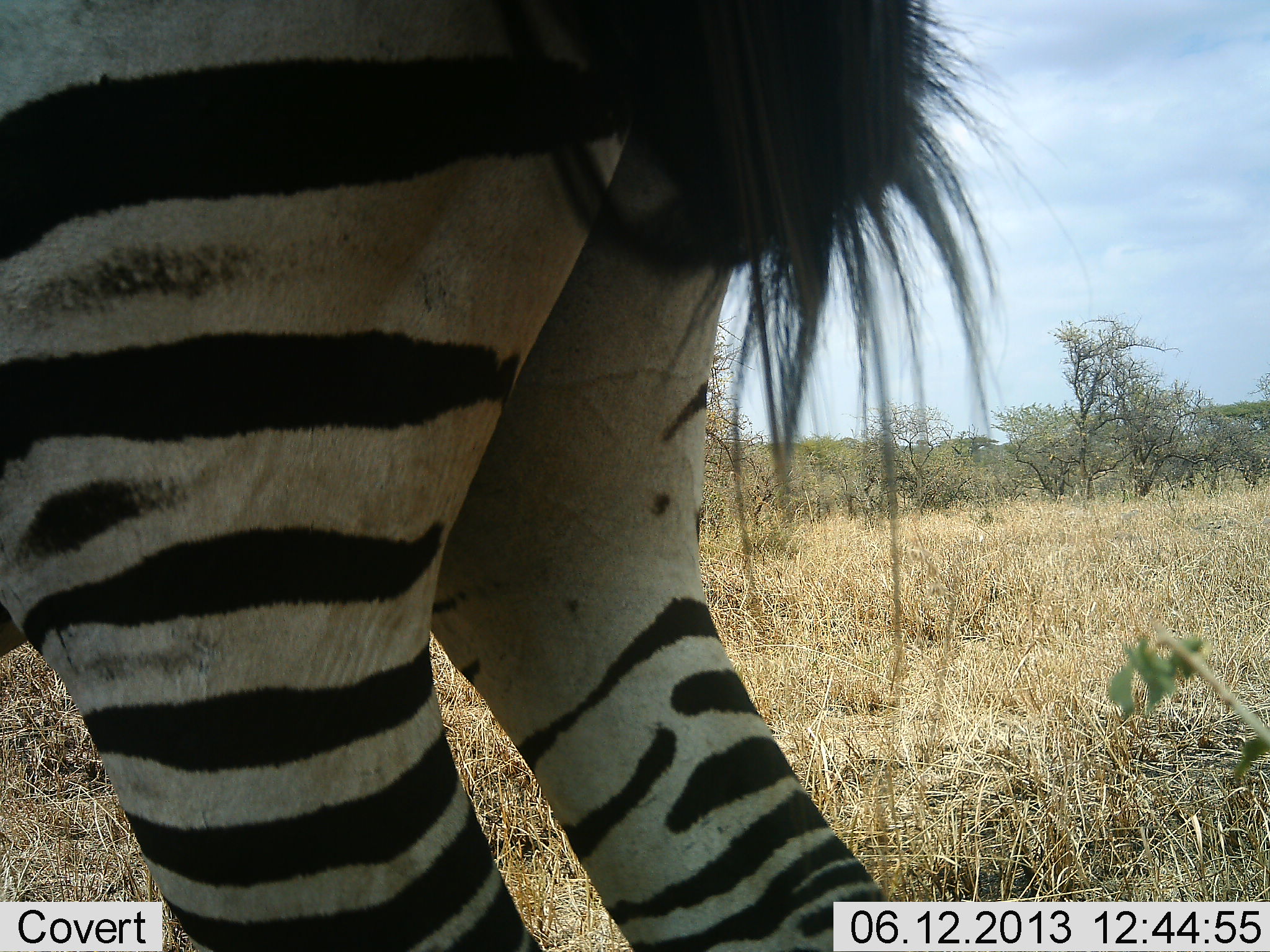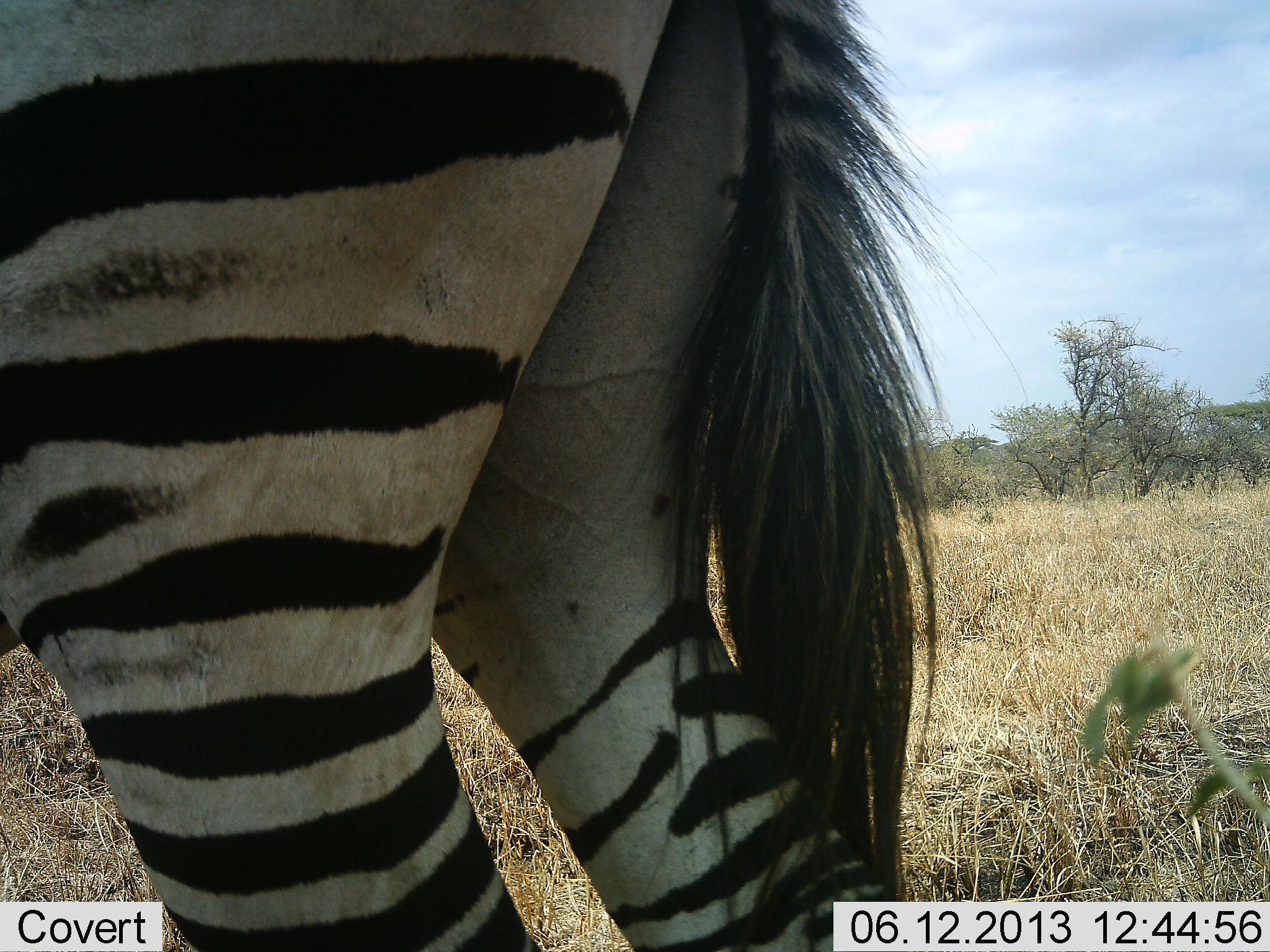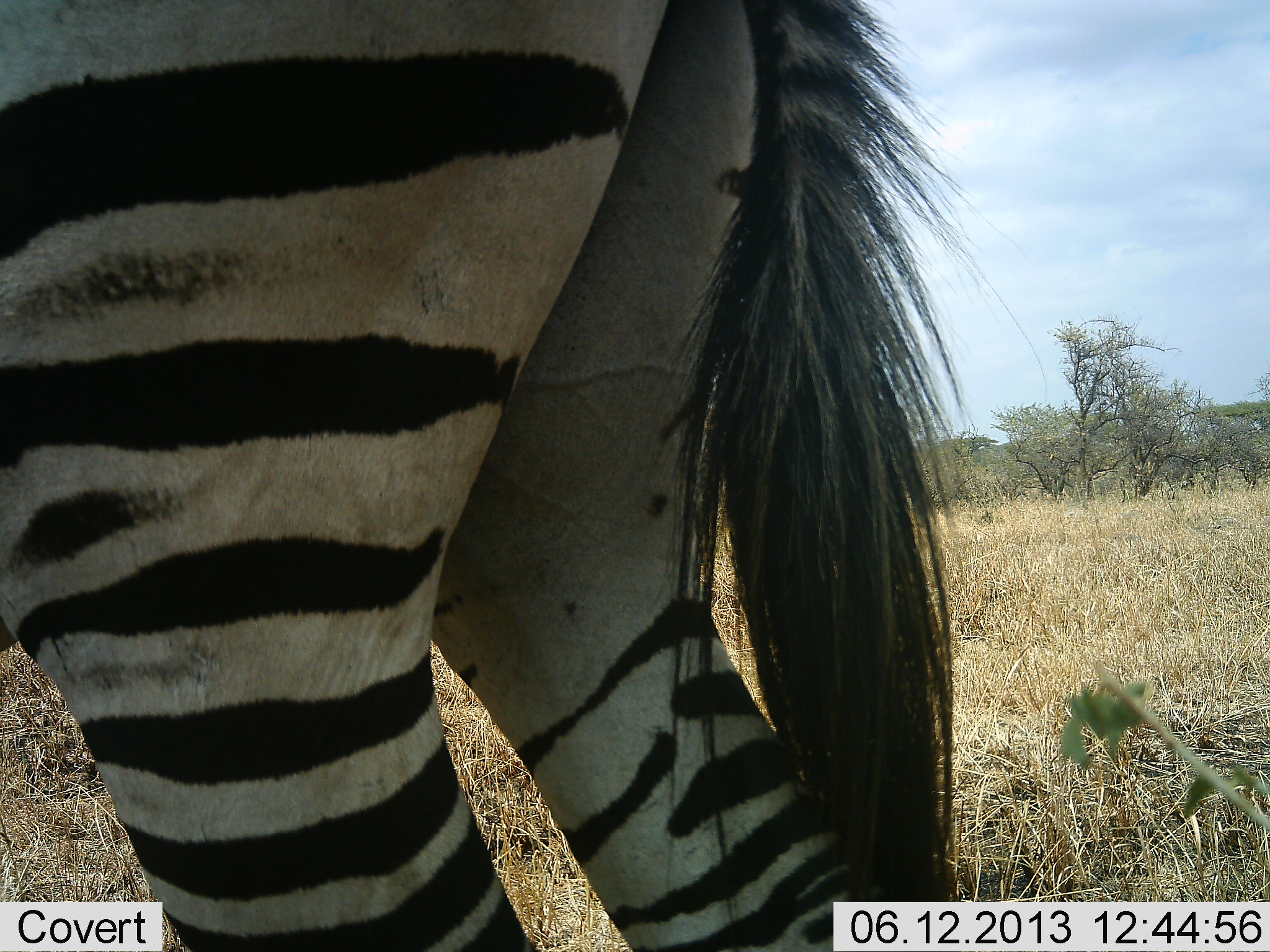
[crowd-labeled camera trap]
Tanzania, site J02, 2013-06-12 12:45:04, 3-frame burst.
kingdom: Animalia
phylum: Chordata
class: Mammalia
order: Perissodactyla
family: Equidae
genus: Equus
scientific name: Equus quagga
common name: plains zebra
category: zebra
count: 1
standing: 90%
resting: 3%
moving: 7%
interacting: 0%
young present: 0%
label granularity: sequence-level